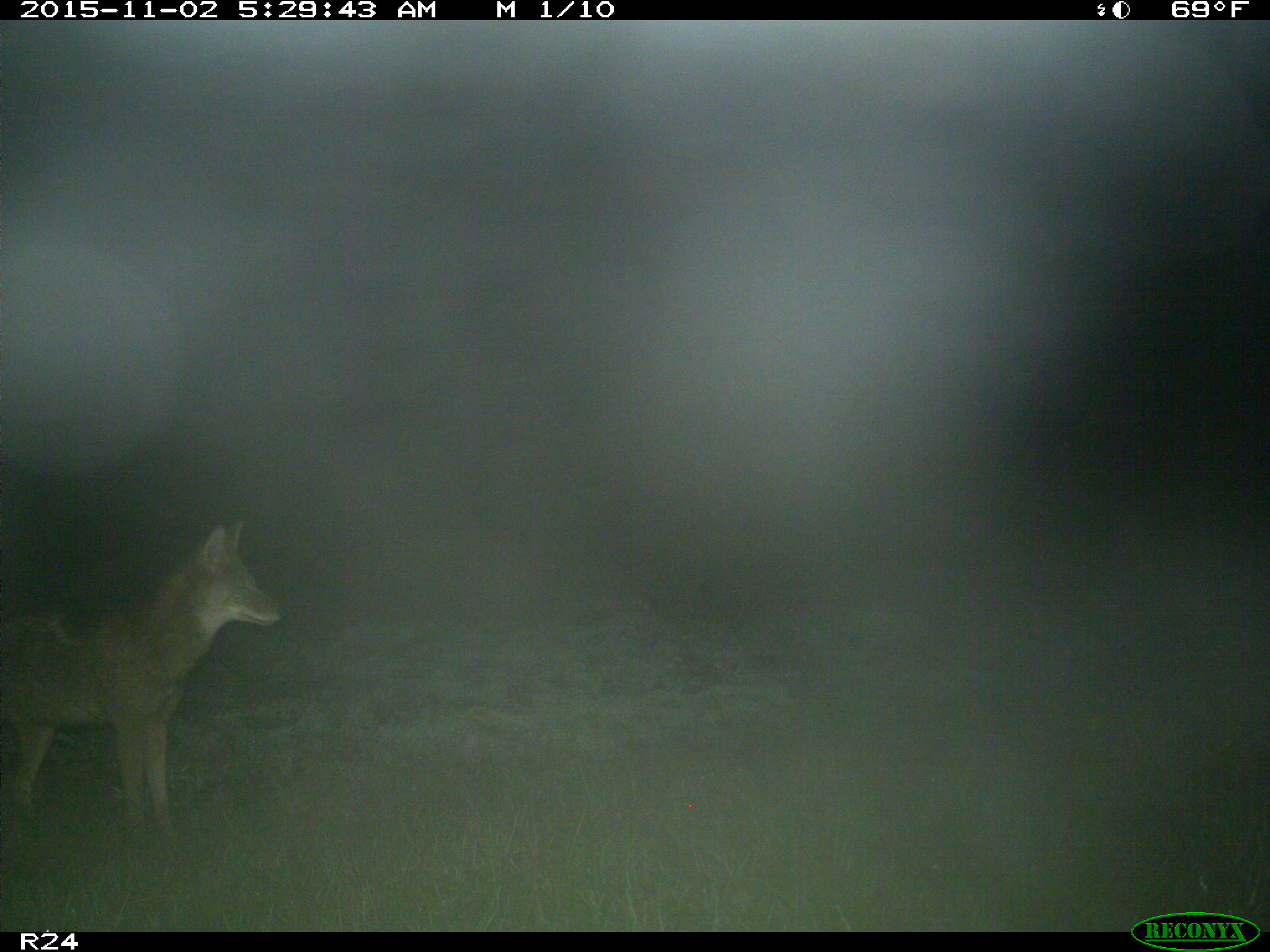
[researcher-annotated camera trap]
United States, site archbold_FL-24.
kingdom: Animalia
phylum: Chordata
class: Mammalia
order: Carnivora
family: Canidae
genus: Canis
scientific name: Canis latrans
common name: coyote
Canis latrans (coyote).